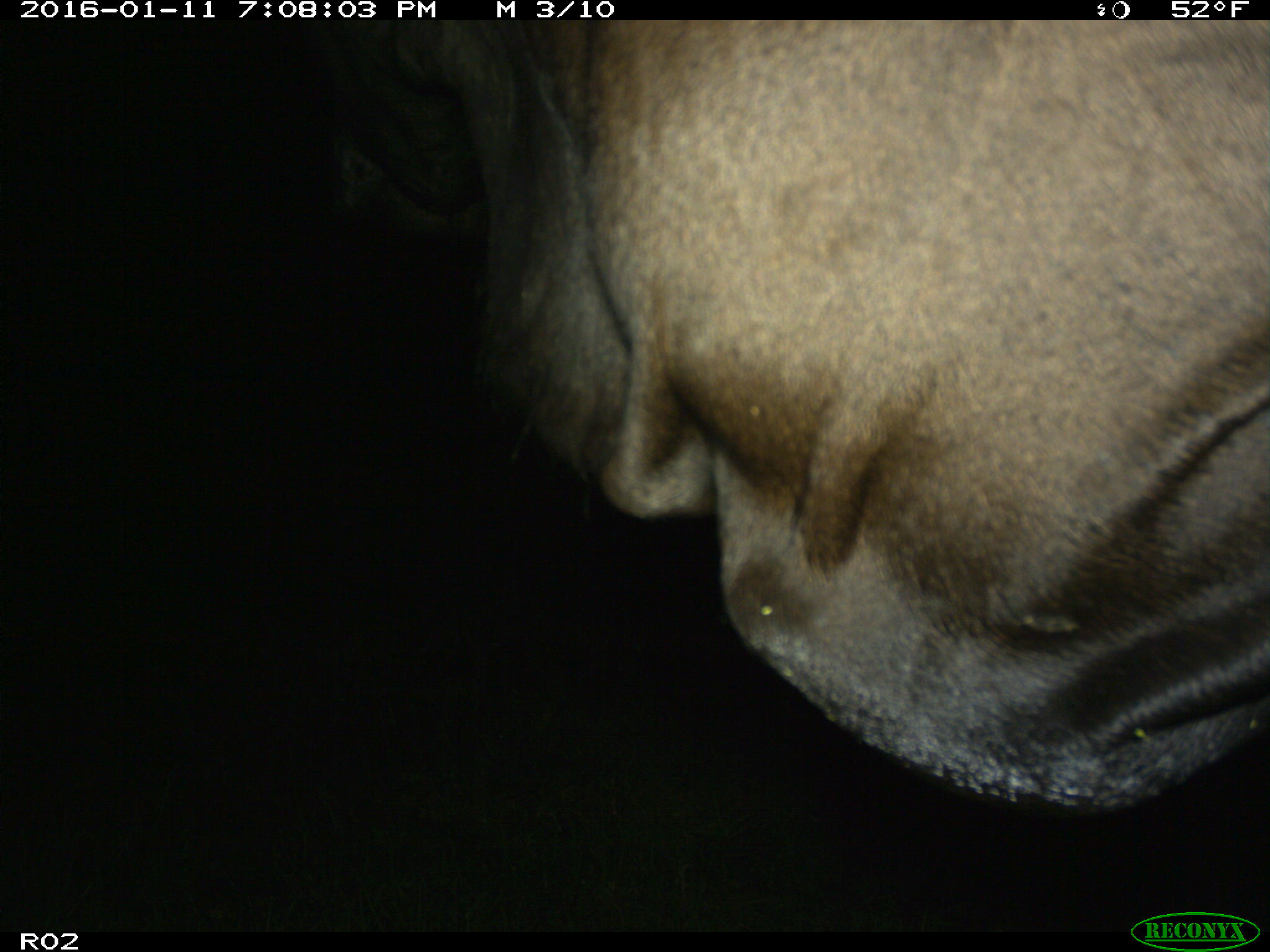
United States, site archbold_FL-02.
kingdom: Animalia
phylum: Chordata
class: Mammalia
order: Artiodactyla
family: Bovidae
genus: Bos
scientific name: Bos taurus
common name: domestic cow